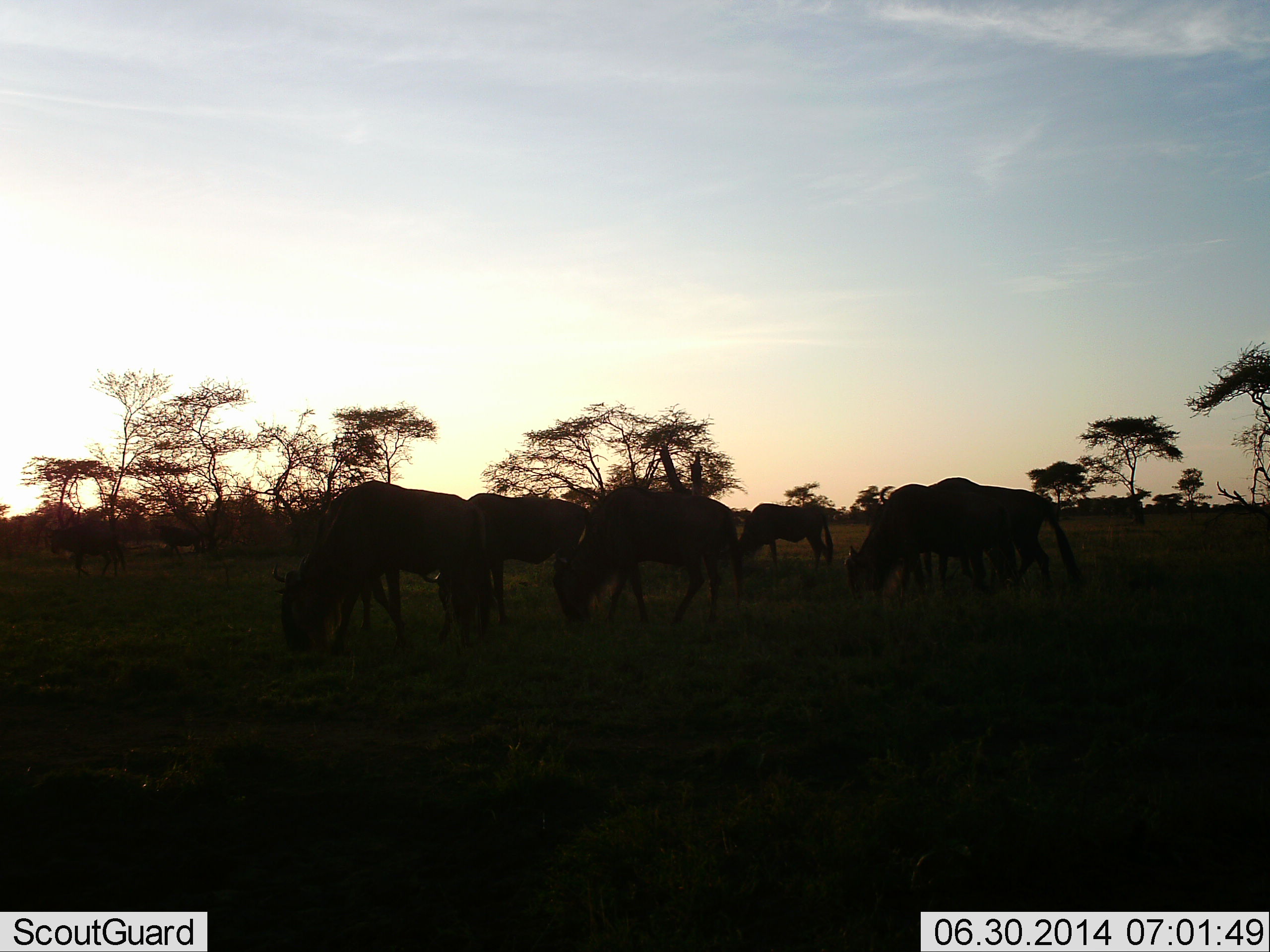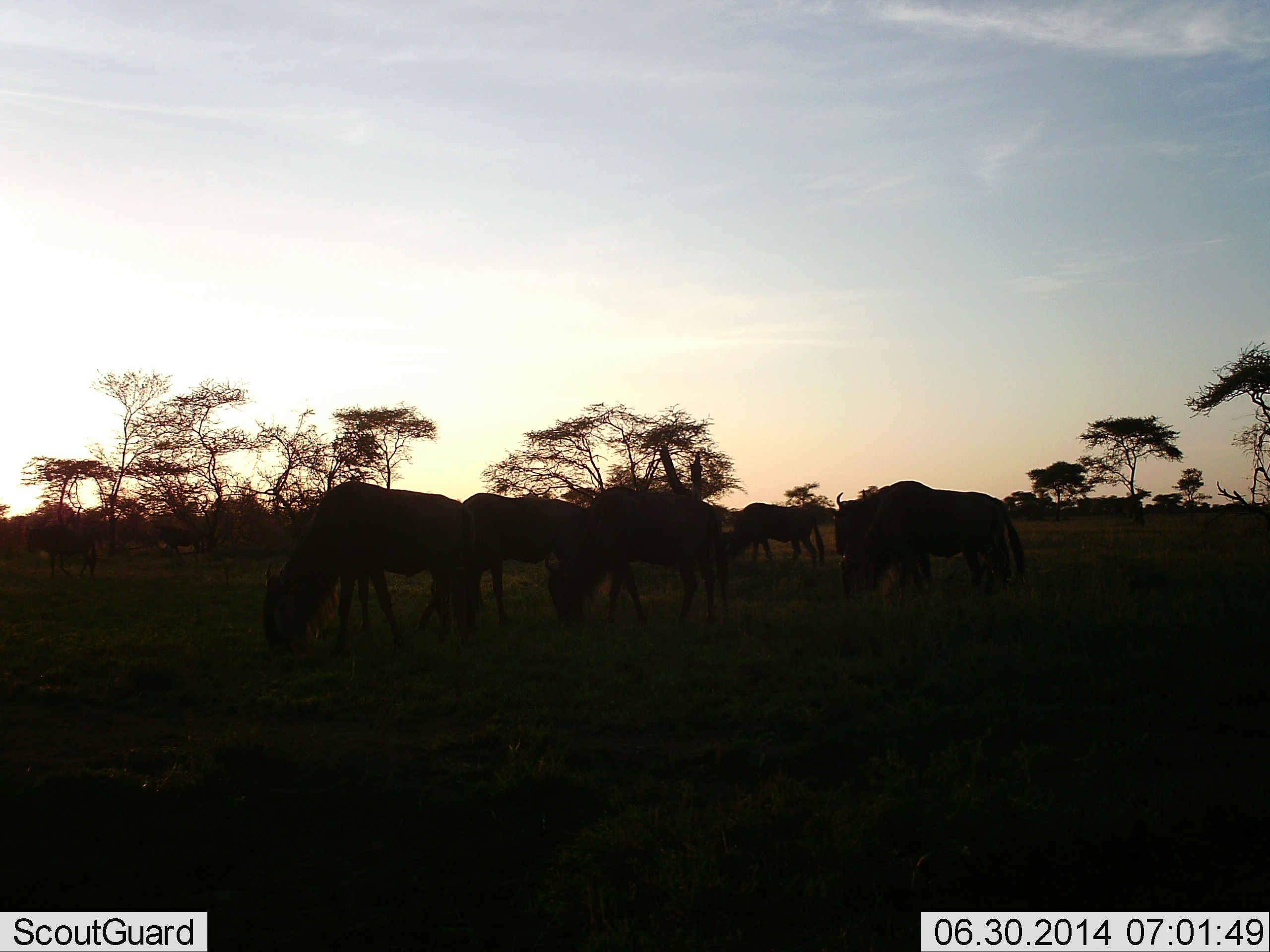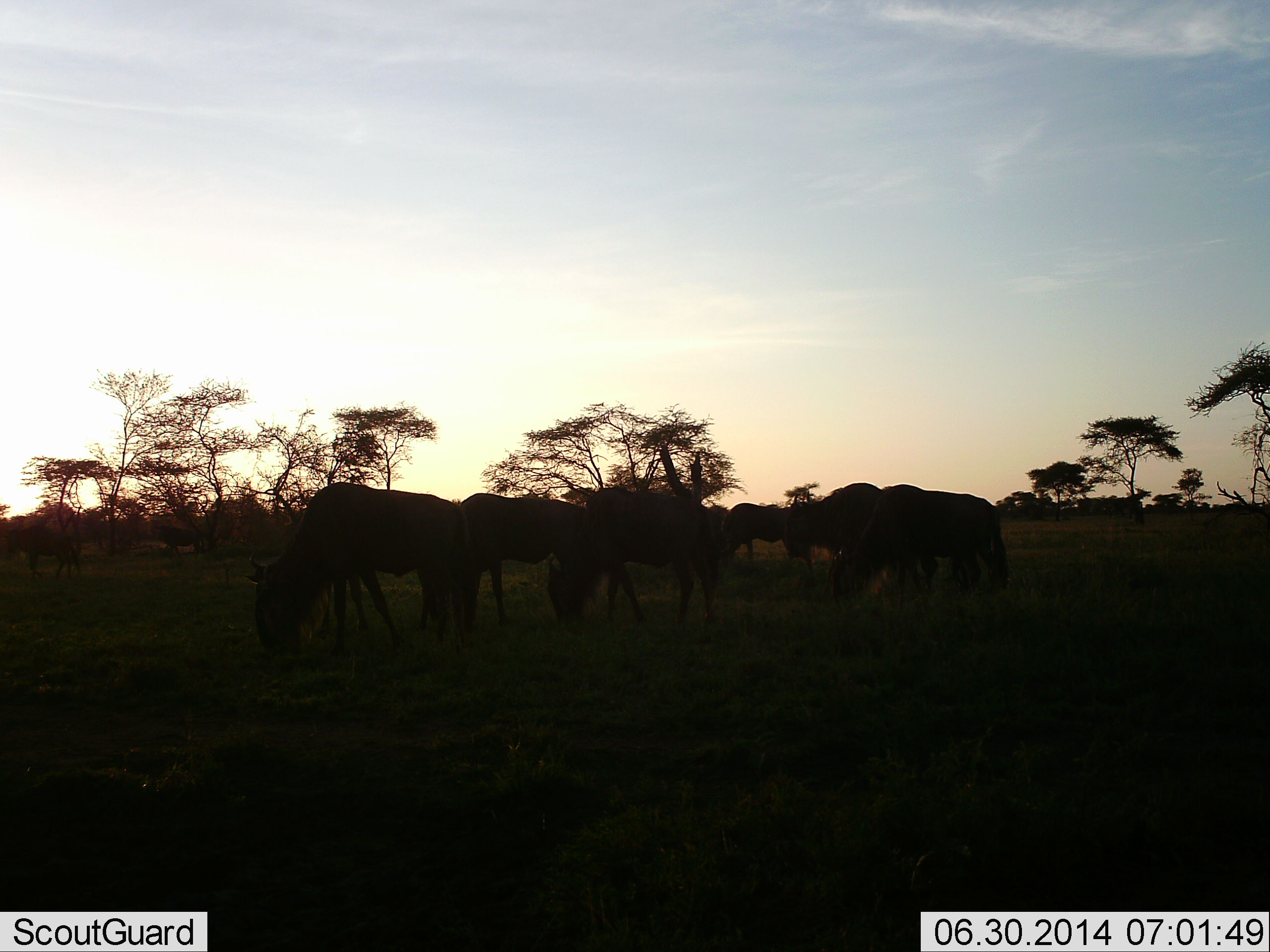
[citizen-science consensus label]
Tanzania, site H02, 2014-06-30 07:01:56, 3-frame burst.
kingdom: Animalia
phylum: Chordata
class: Mammalia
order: Artiodactyla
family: Bovidae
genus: Connochaetes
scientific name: Connochaetes taurinus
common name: blue wildebeest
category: wildebeest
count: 7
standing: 20%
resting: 0%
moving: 40%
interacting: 0%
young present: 0%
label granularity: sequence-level